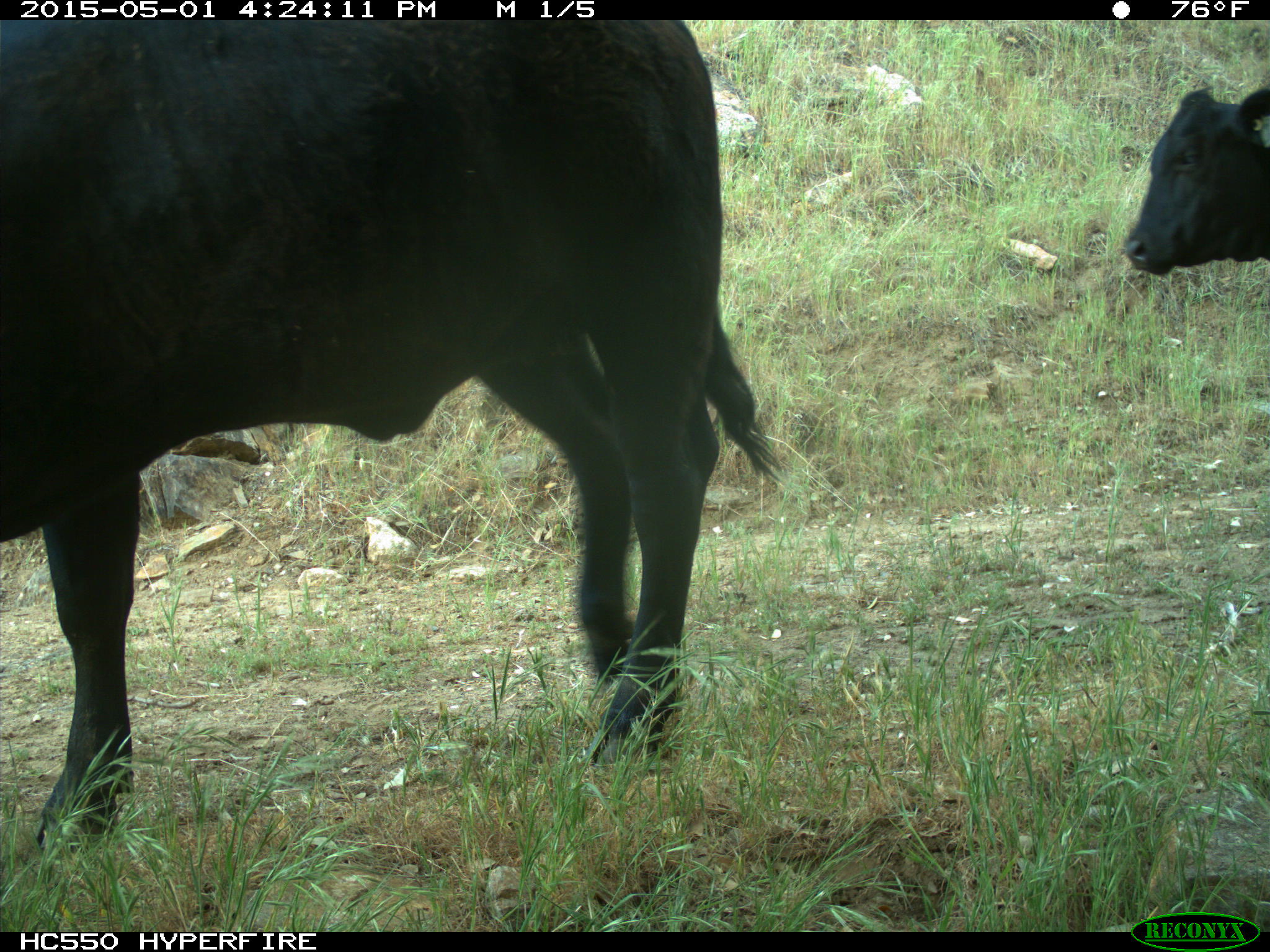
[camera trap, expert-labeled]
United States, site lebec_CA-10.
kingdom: Animalia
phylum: Chordata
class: Mammalia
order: Artiodactyla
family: Bovidae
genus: Bos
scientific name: Bos taurus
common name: domestic cow